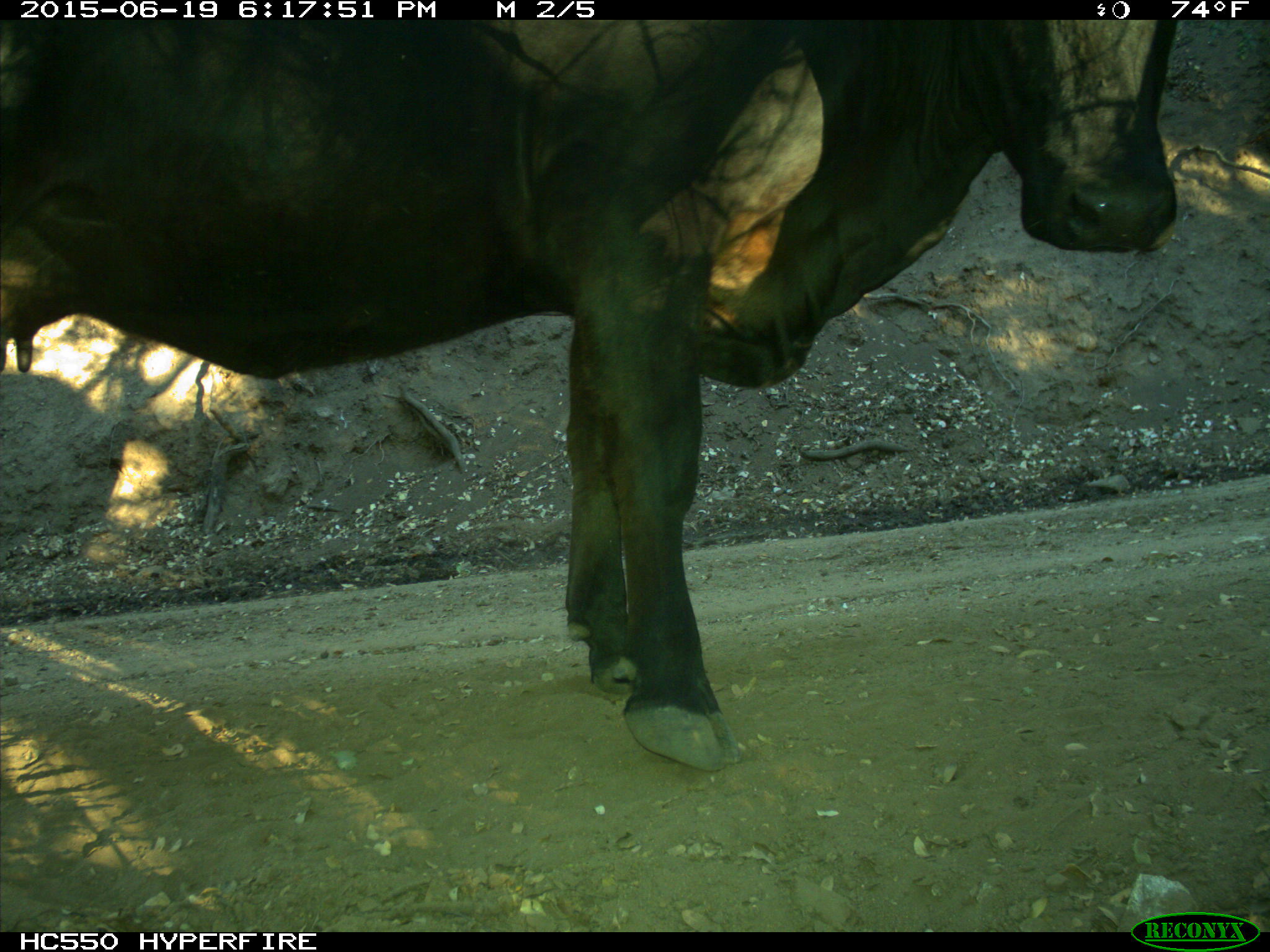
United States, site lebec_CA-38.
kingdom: Animalia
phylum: Chordata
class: Mammalia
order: Artiodactyla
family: Bovidae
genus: Bos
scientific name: Bos taurus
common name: domestic cow